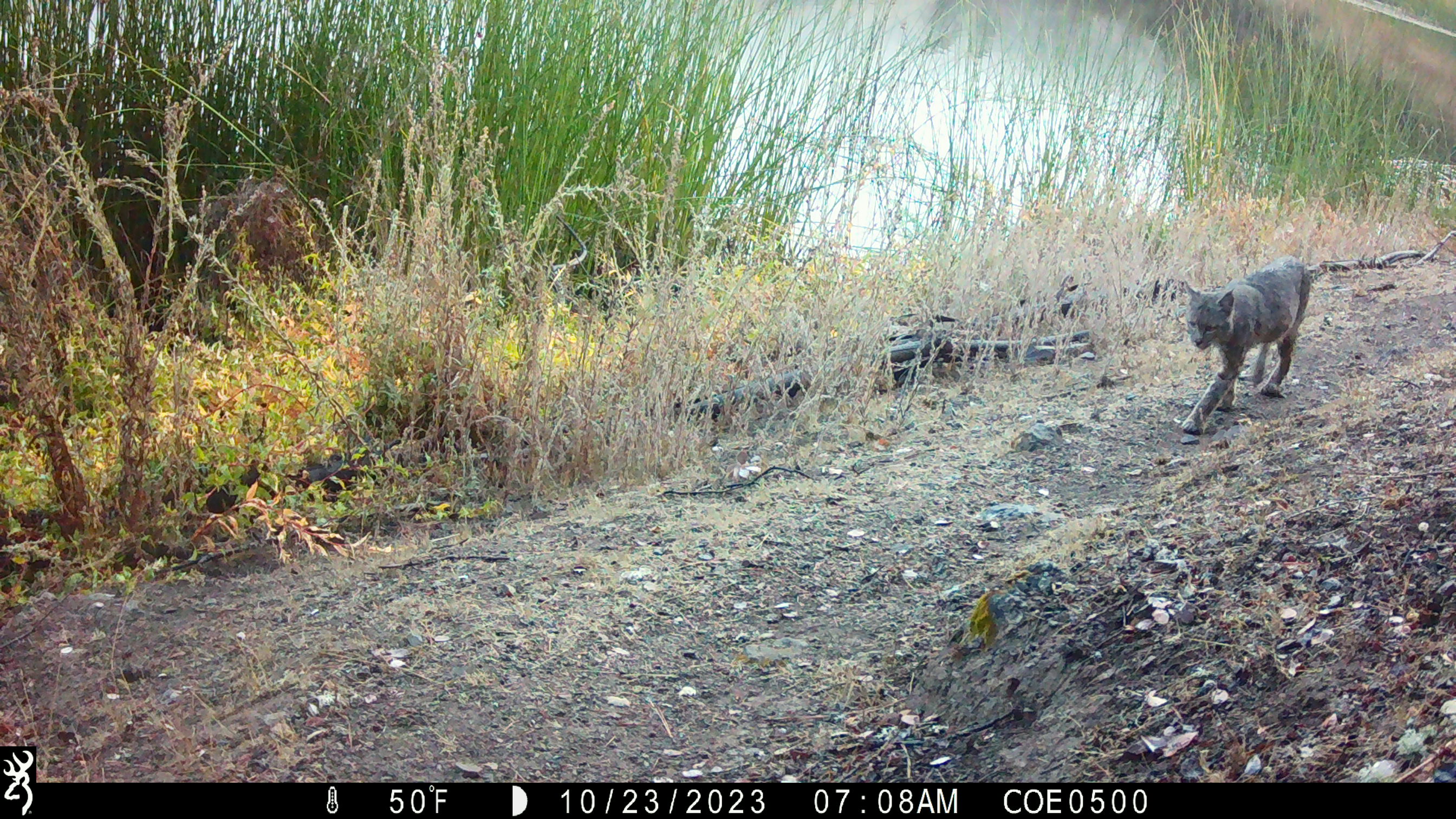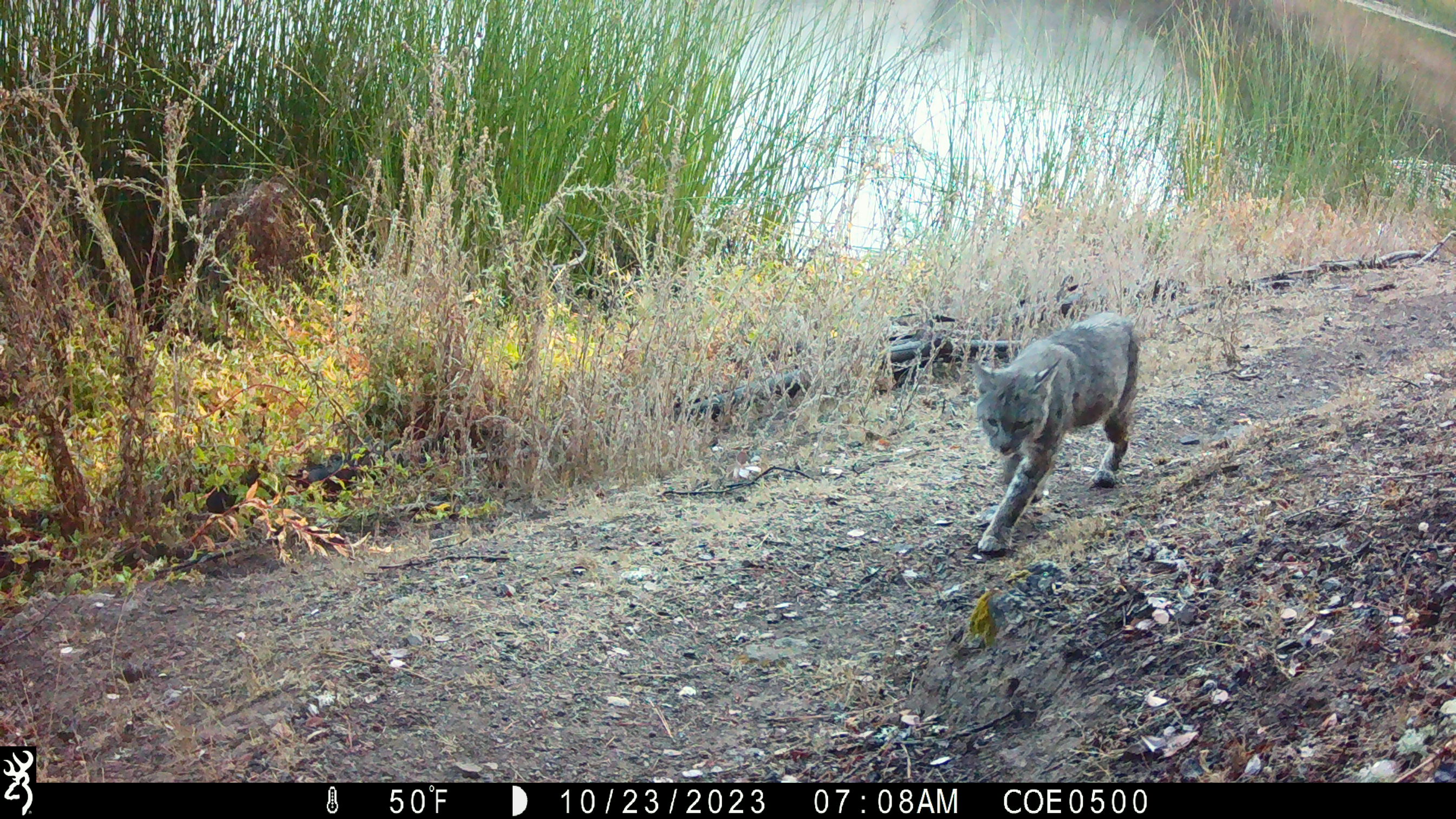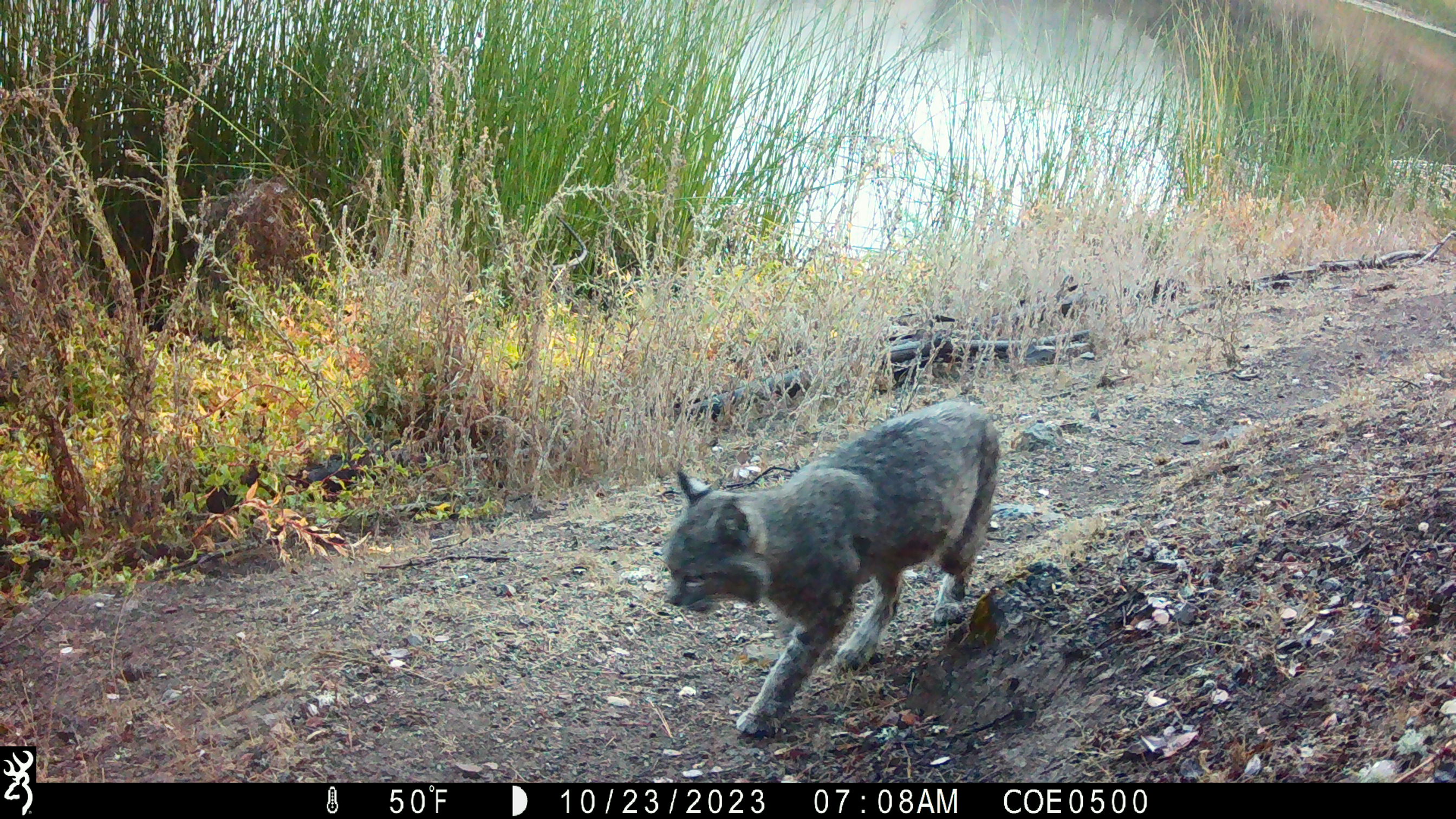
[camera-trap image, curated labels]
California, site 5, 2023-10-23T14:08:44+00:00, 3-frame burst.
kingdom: Animalia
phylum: Chordata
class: Mammalia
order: Carnivora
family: Felidae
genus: Lynx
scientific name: Lynx rufus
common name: bobcat